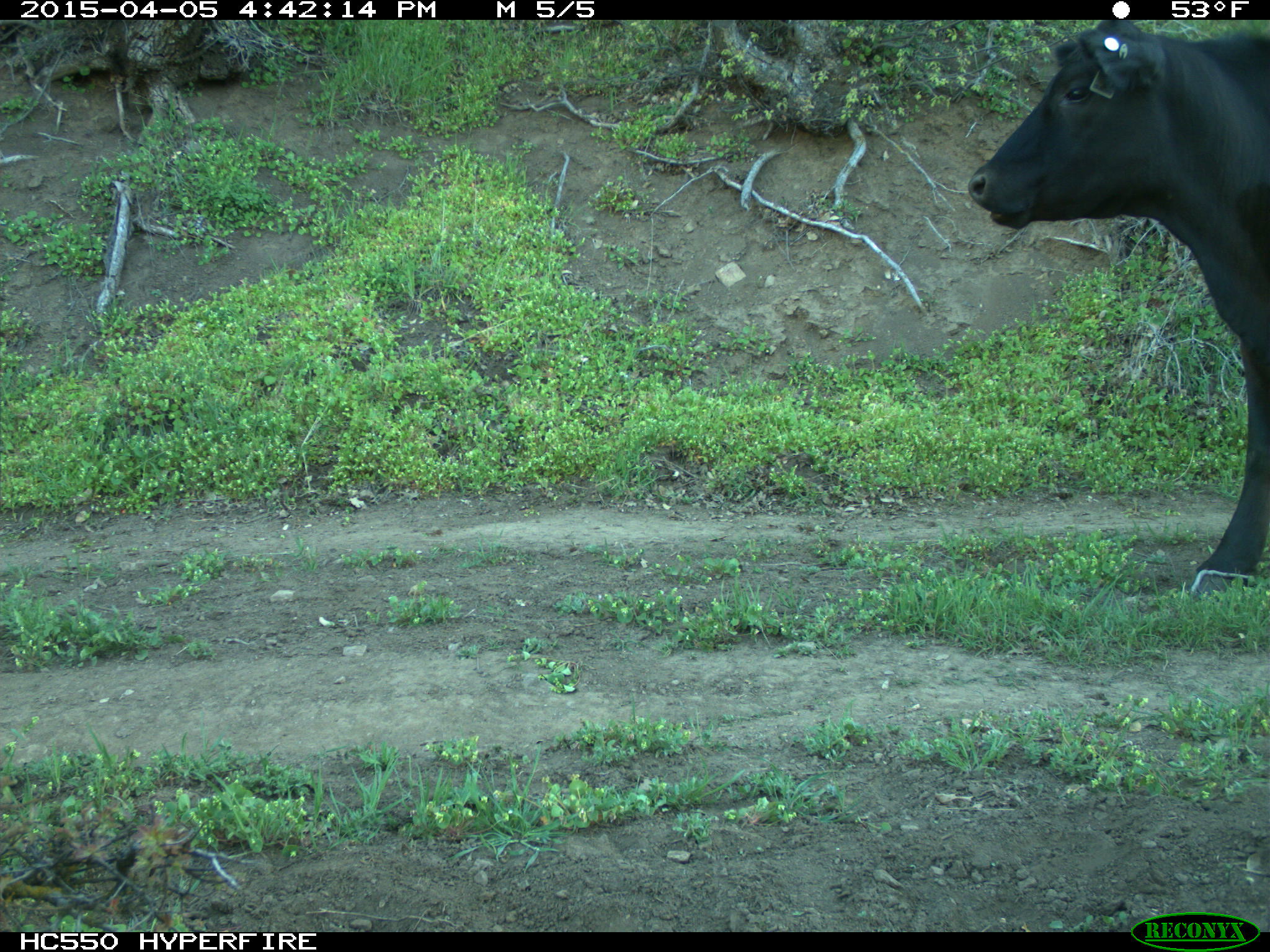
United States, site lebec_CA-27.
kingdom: Animalia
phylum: Chordata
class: Mammalia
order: Artiodactyla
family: Bovidae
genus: Bos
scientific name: Bos taurus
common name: domestic cow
Bos taurus (domestic cow).